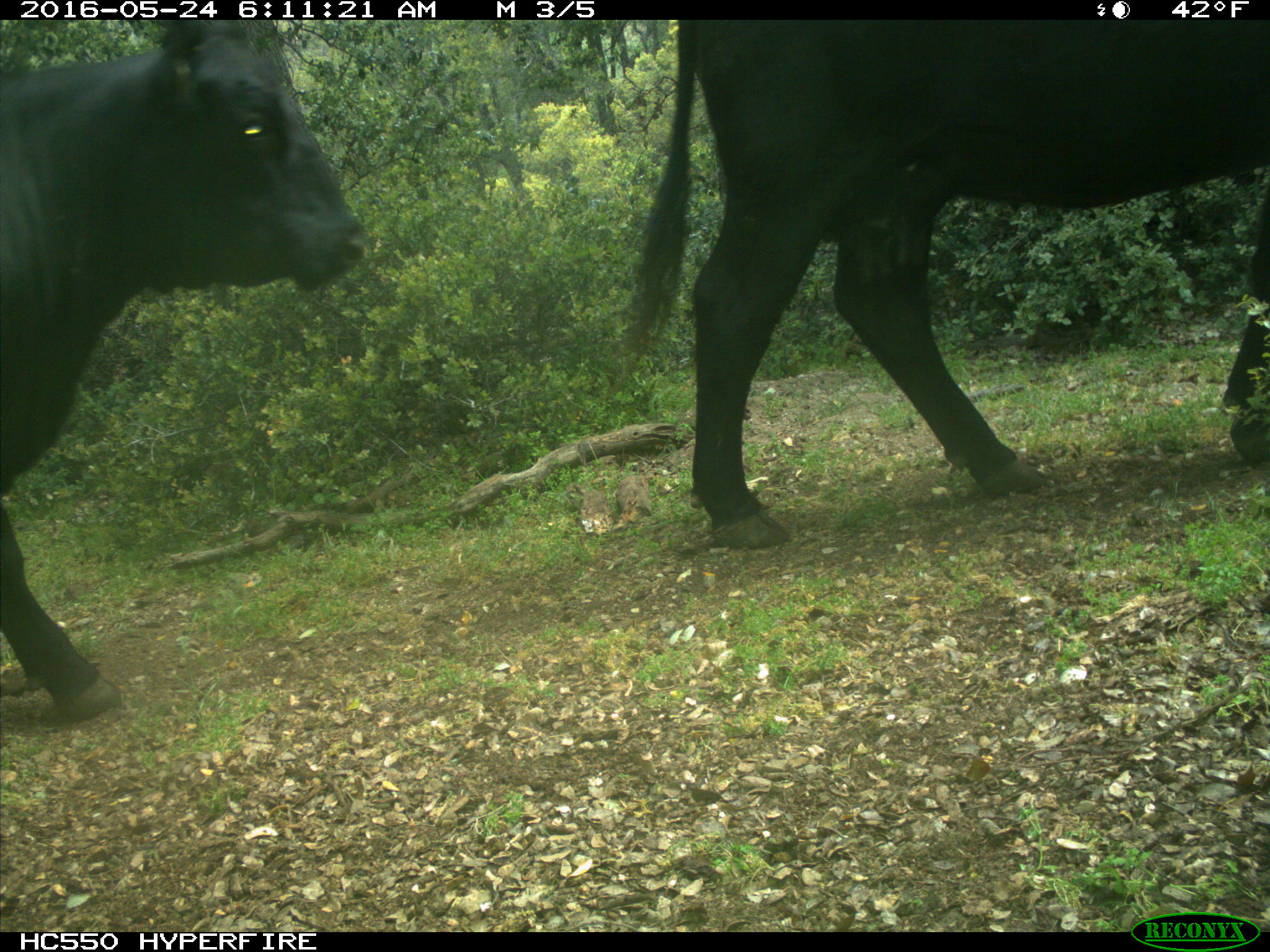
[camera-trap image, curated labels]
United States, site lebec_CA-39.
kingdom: Animalia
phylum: Chordata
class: Mammalia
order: Artiodactyla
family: Bovidae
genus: Bos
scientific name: Bos taurus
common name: domestic cow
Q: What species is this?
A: Bos taurus (domestic cow).